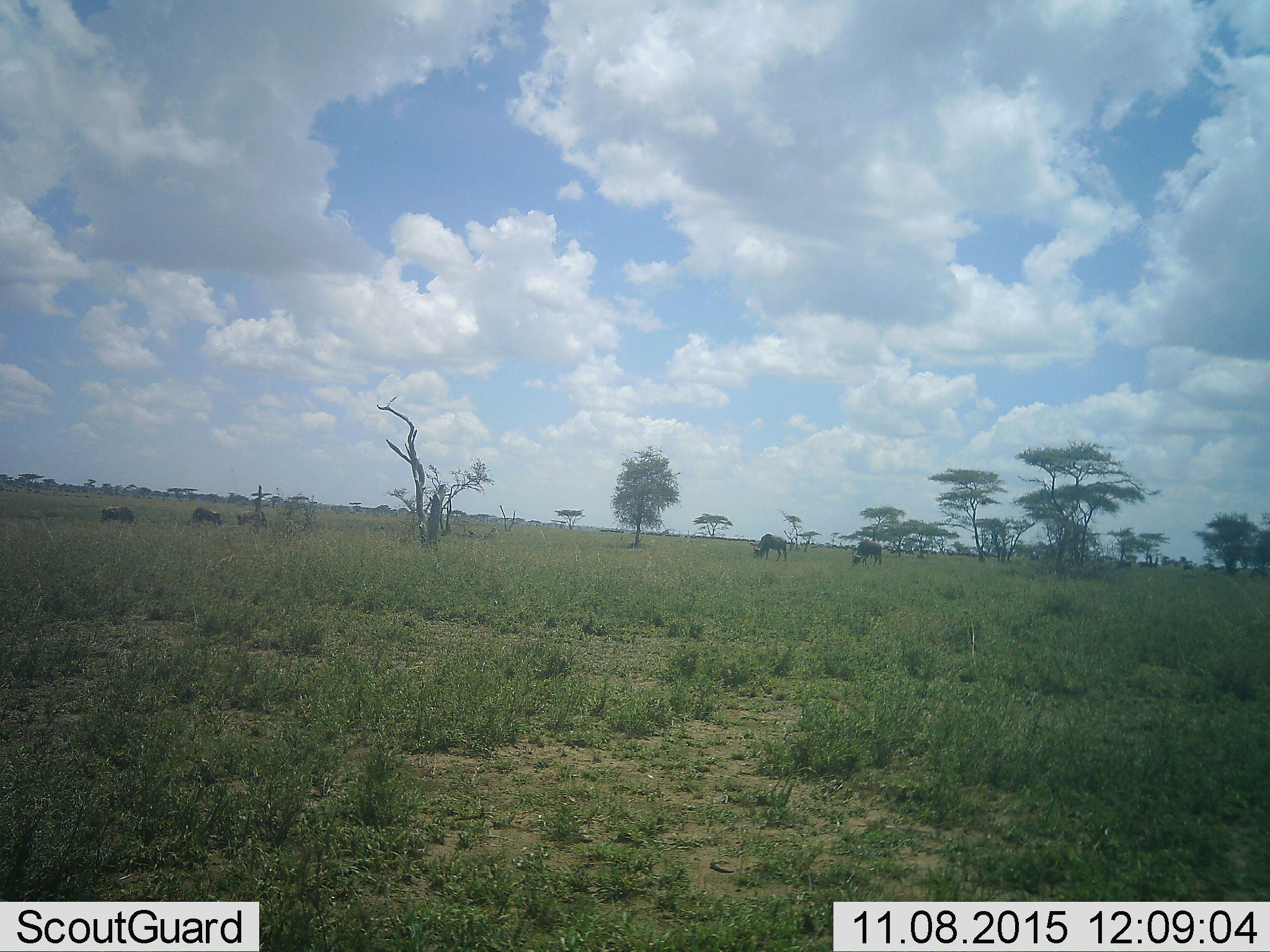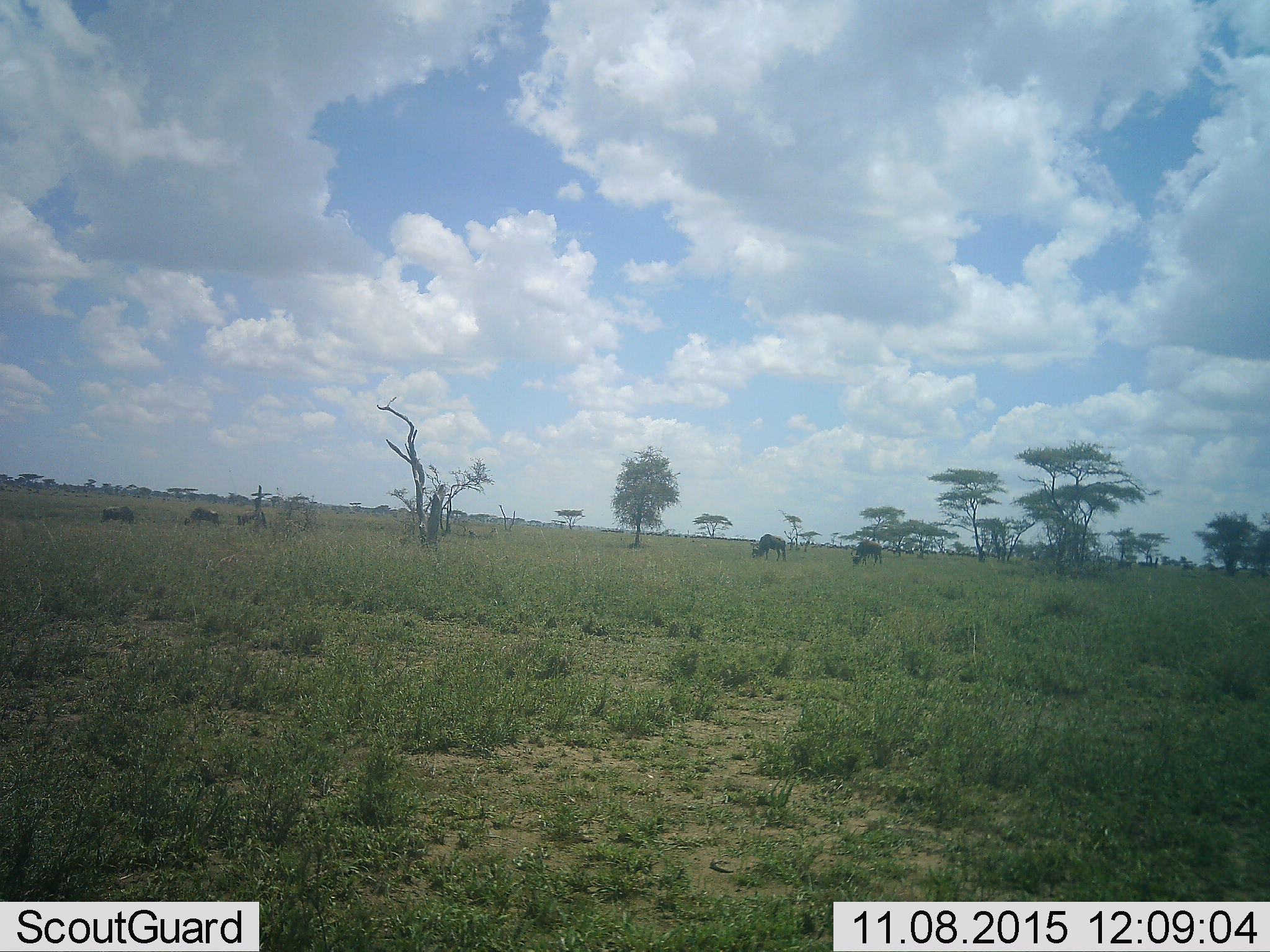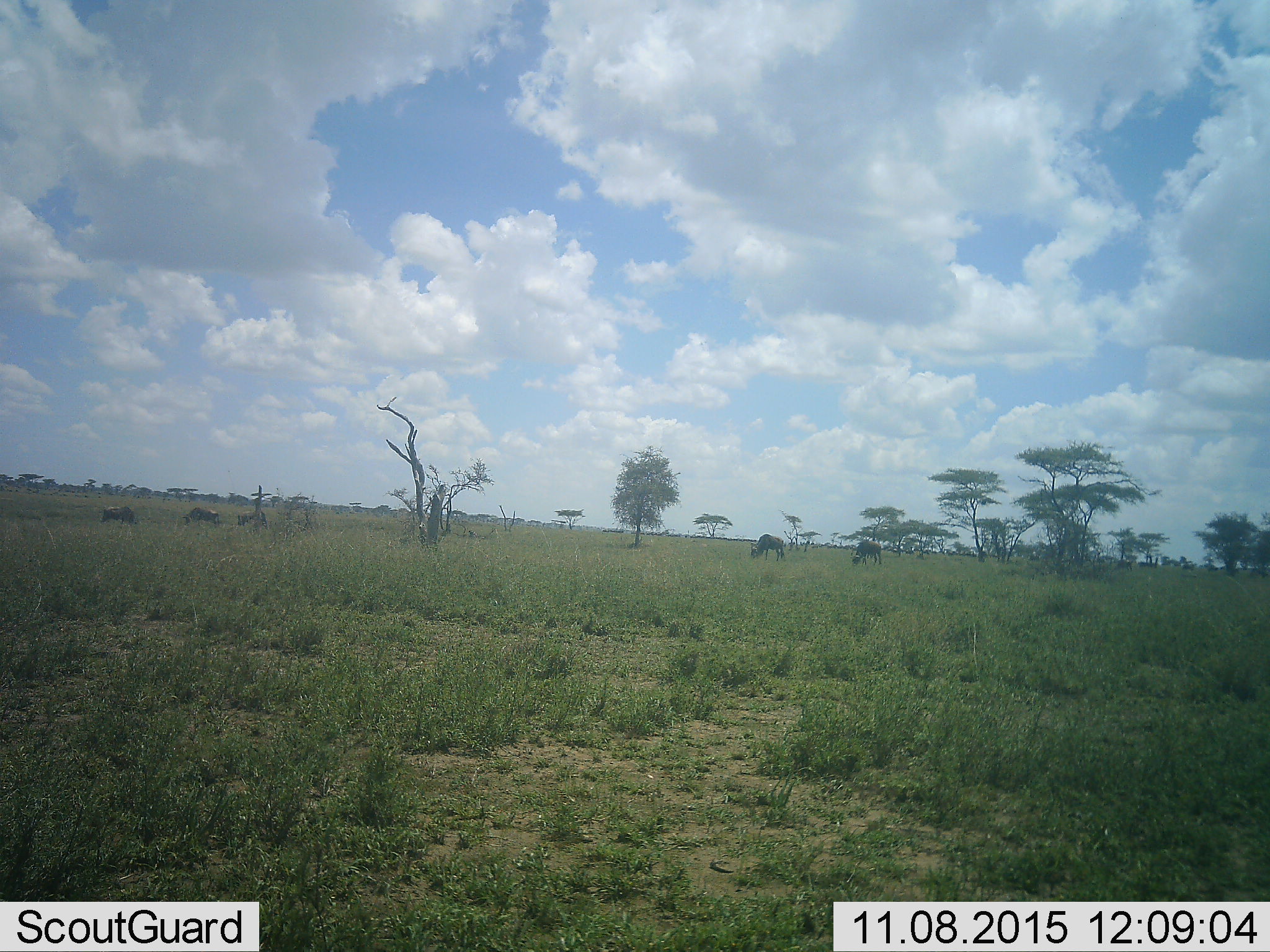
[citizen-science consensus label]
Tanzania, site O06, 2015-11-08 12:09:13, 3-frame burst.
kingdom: Animalia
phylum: Chordata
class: Mammalia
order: Artiodactyla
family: Bovidae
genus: Connochaetes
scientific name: Connochaetes taurinus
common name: blue wildebeest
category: wildebeest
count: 6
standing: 33%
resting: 0%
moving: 33%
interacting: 0%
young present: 0%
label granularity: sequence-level